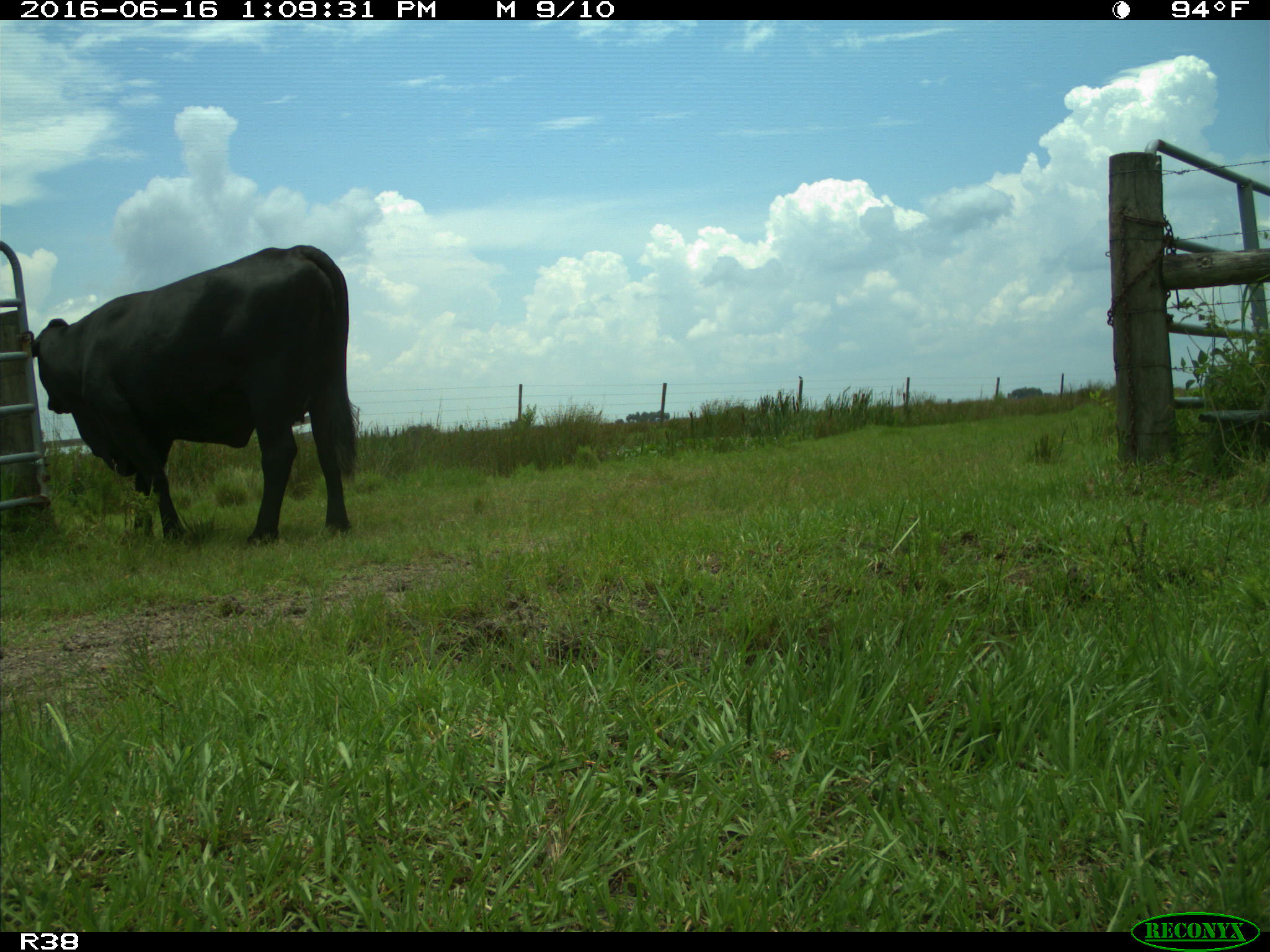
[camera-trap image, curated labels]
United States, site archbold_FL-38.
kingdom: Animalia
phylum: Chordata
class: Mammalia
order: Artiodactyla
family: Bovidae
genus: Bos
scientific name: Bos taurus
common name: domestic cow